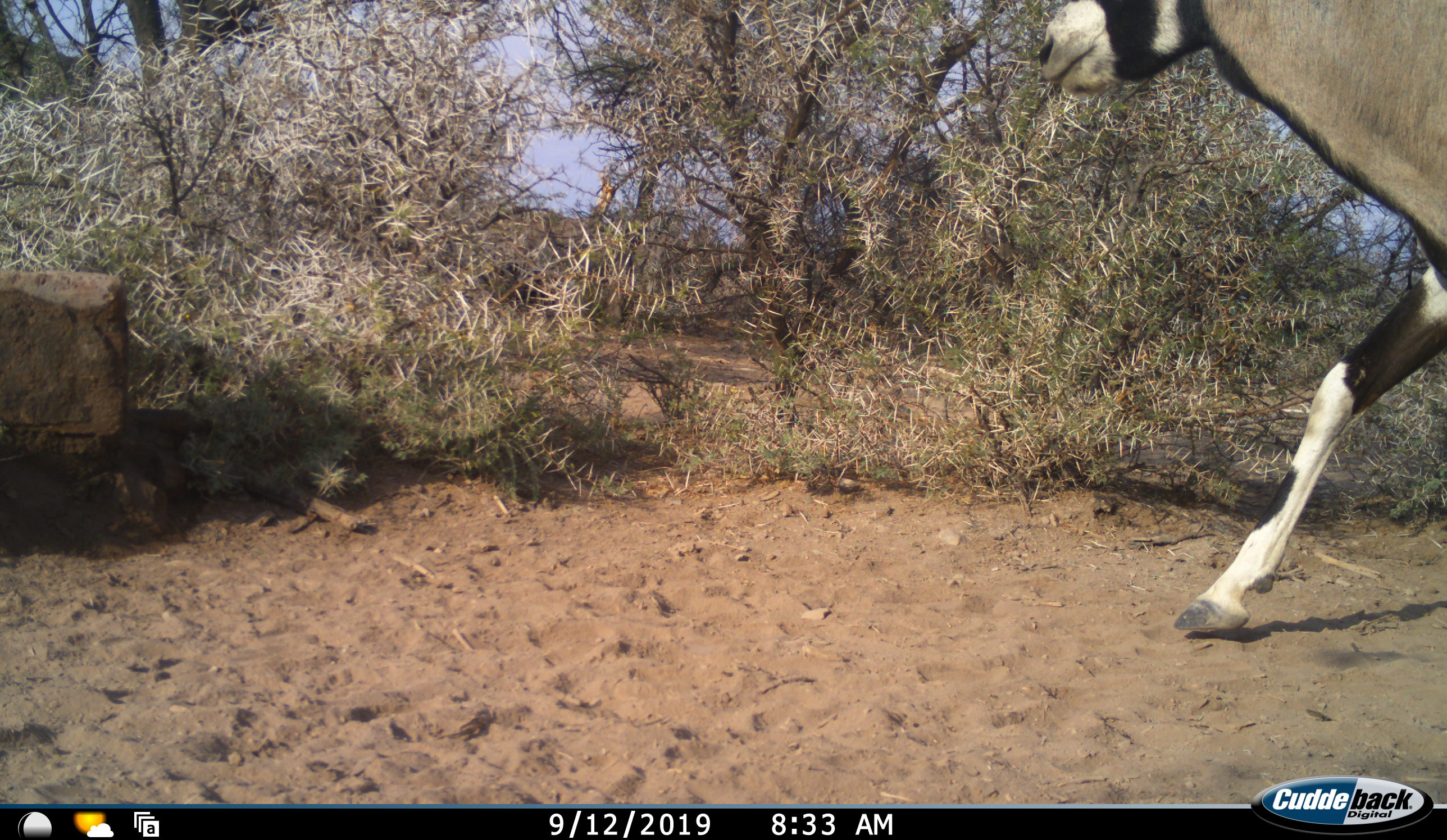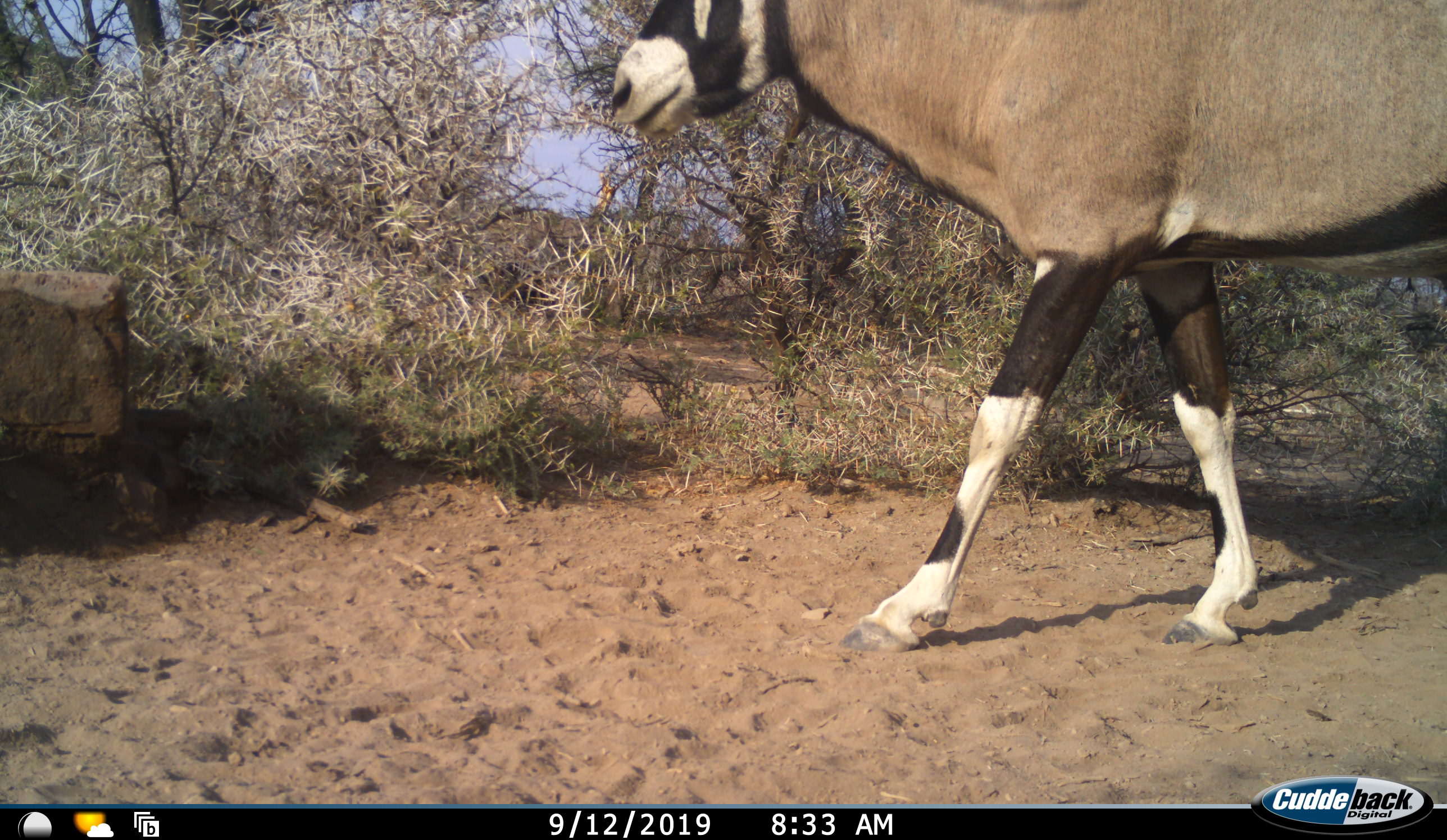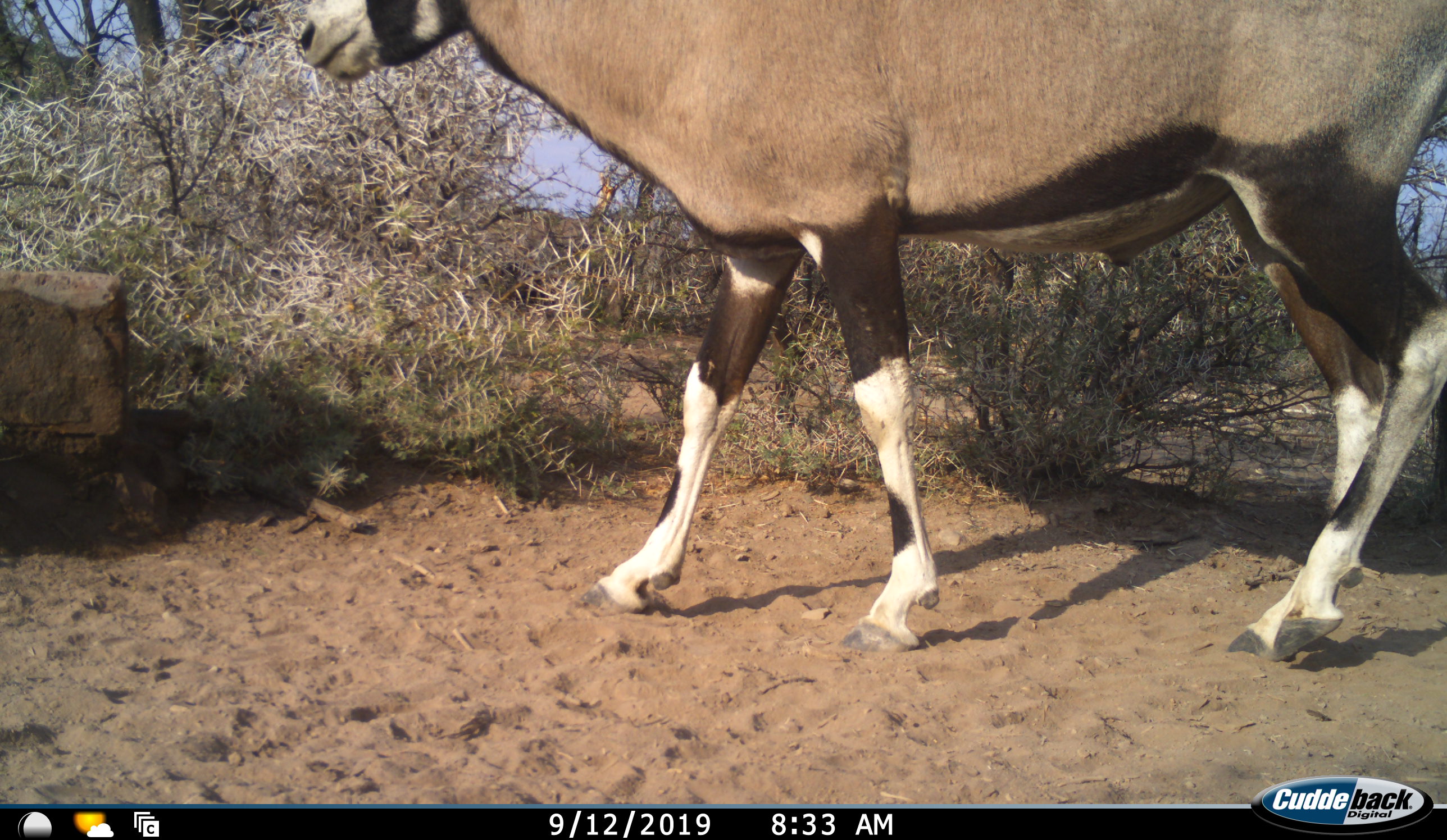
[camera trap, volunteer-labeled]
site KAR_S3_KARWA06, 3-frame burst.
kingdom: Animalia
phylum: Chordata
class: Mammalia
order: Artiodactyla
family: Bovidae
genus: Oryx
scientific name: Oryx gazella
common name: gemsbok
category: oryx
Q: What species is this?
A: Oryx (gemsbok) (Oryx gazella).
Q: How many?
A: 1.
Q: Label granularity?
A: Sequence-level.